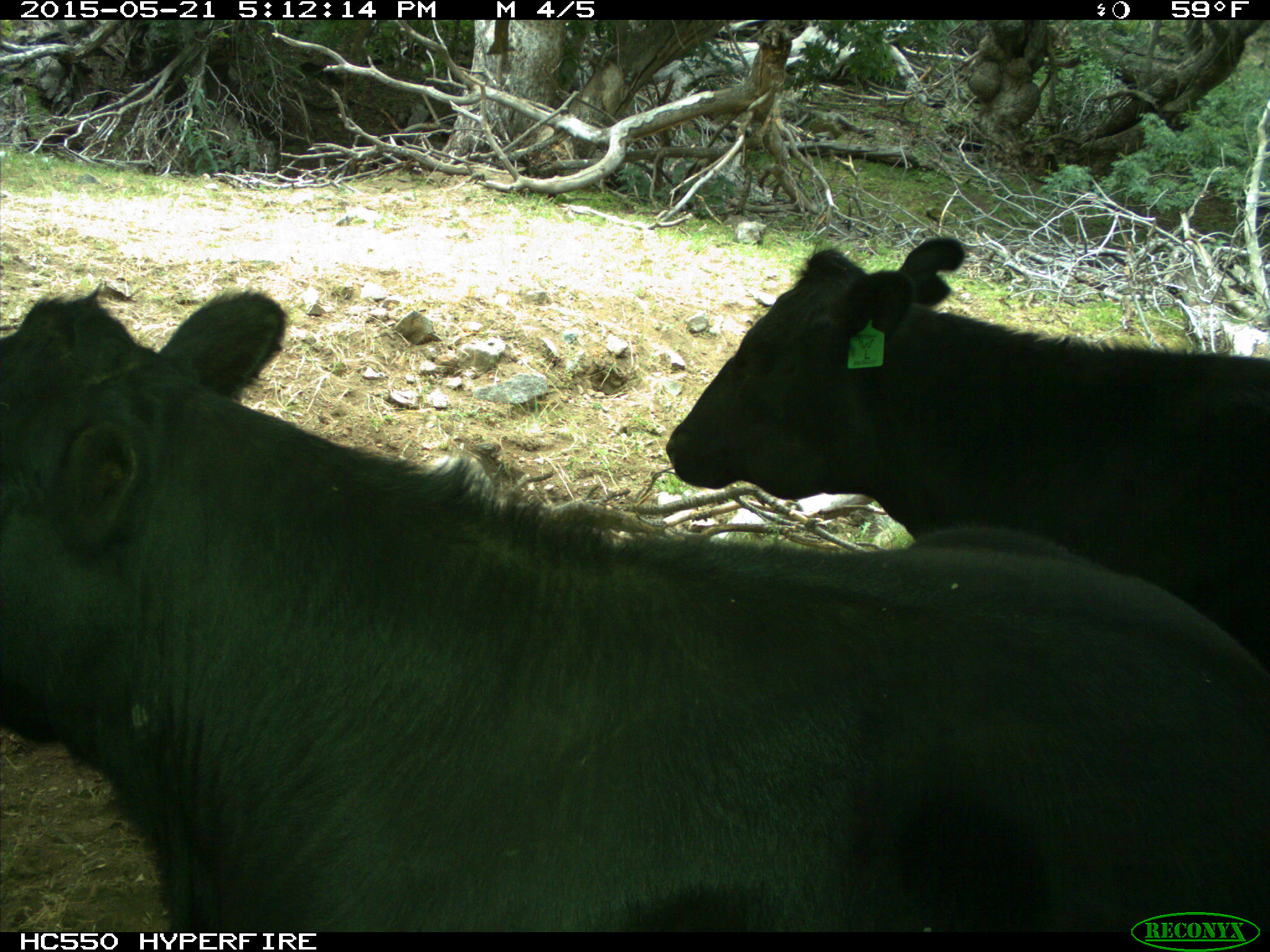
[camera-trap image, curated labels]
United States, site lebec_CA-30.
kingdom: Animalia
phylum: Chordata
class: Mammalia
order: Artiodactyla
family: Bovidae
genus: Bos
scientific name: Bos taurus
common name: domestic cow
Bos taurus (domestic cow).